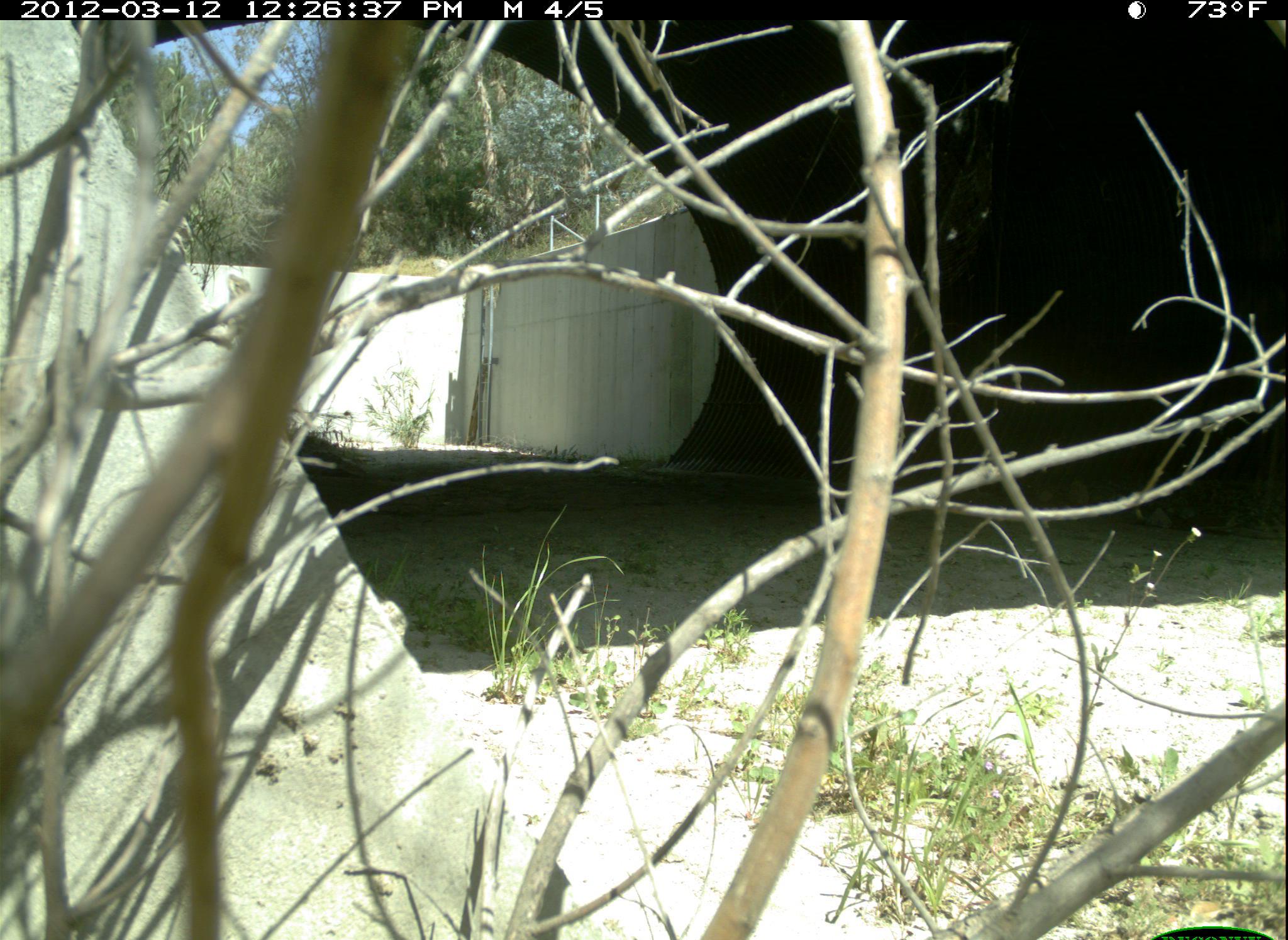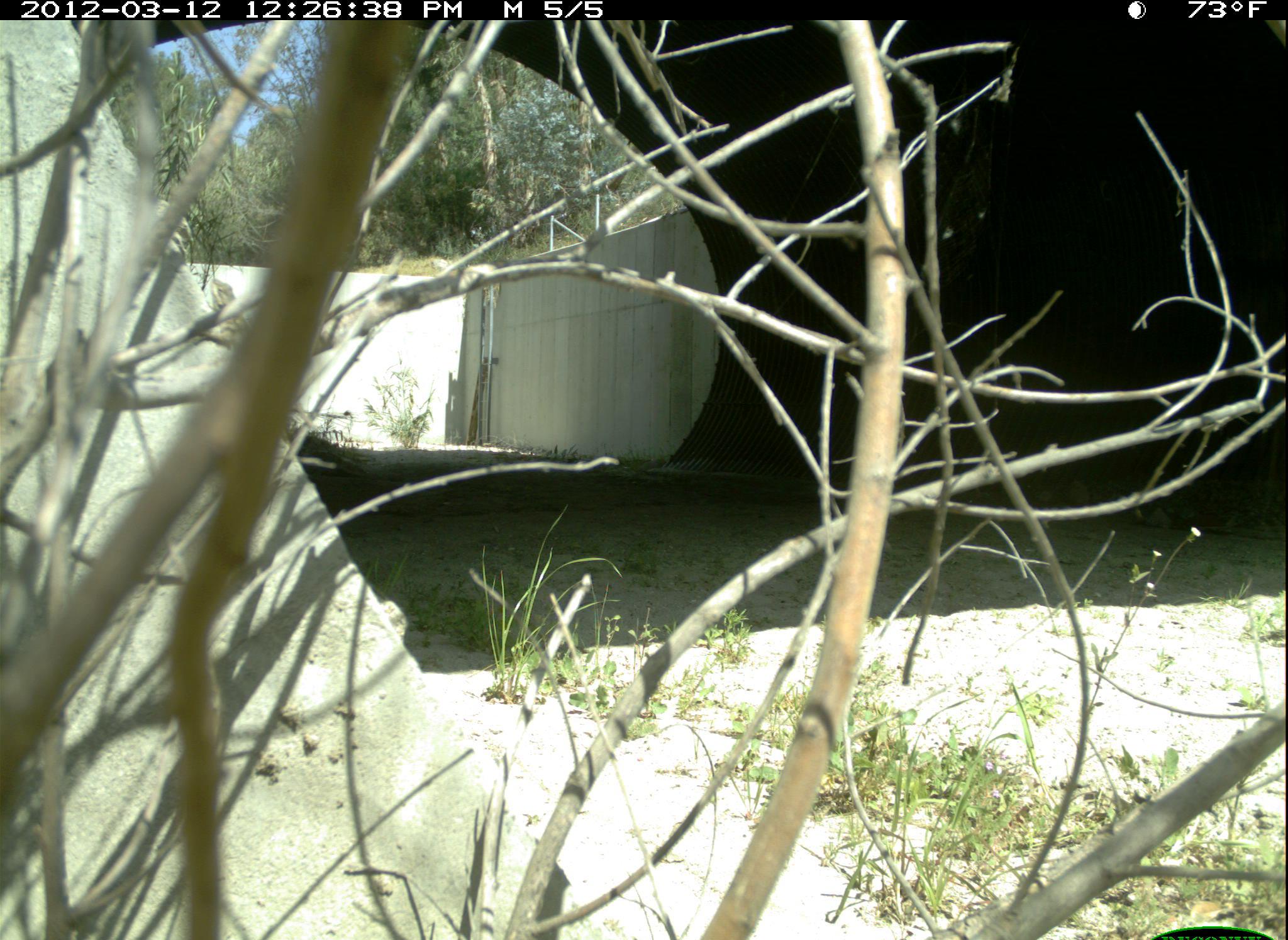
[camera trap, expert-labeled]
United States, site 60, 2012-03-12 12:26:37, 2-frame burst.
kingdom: Animalia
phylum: Chordata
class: Reptilia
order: Squamata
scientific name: Squamata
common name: lizard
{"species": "lizard (Squamata)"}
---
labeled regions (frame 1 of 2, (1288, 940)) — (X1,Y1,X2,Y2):
lizard: (213,271,320,442)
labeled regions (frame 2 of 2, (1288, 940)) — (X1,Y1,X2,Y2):
lizard: (193,275,316,436)